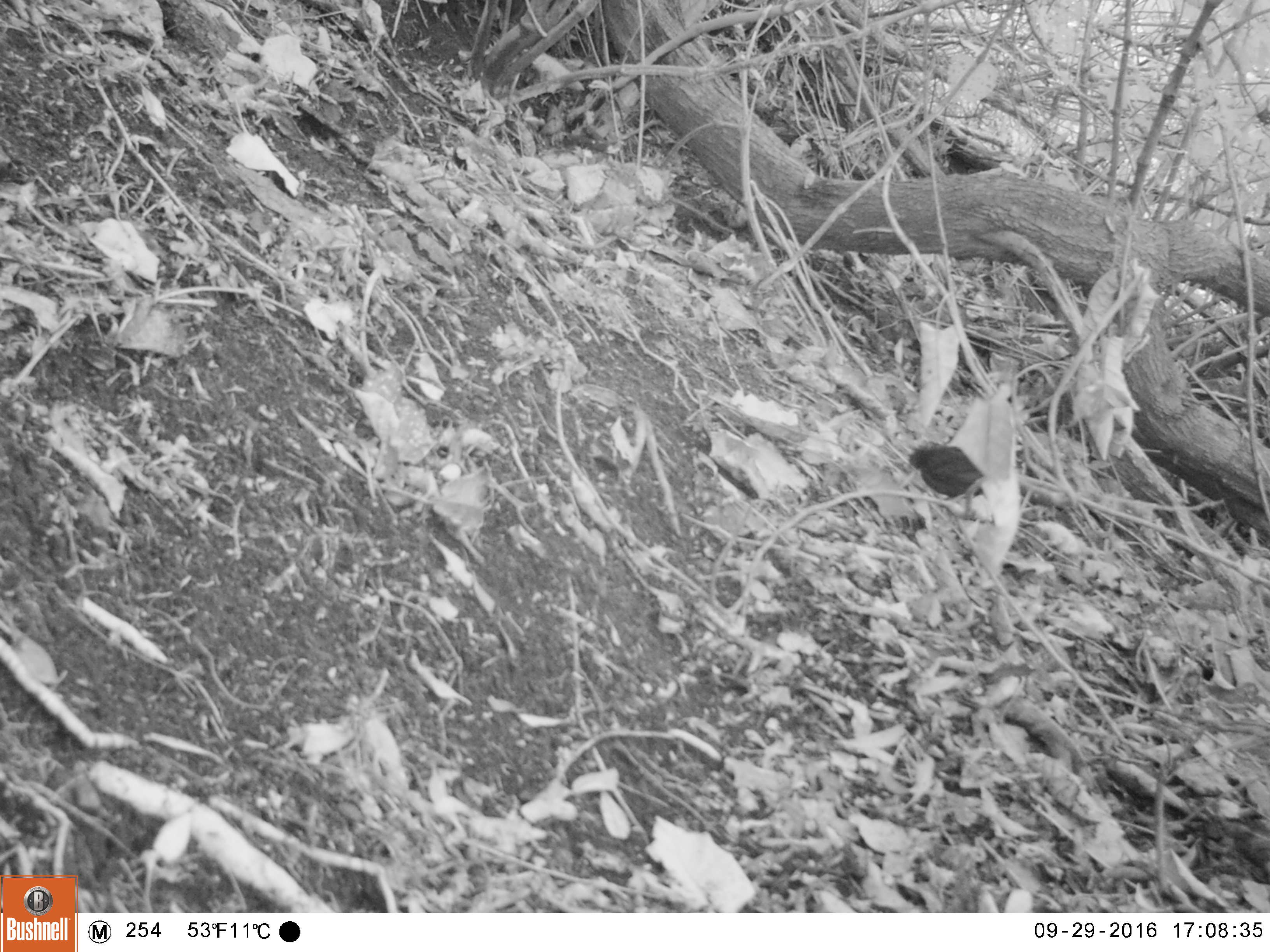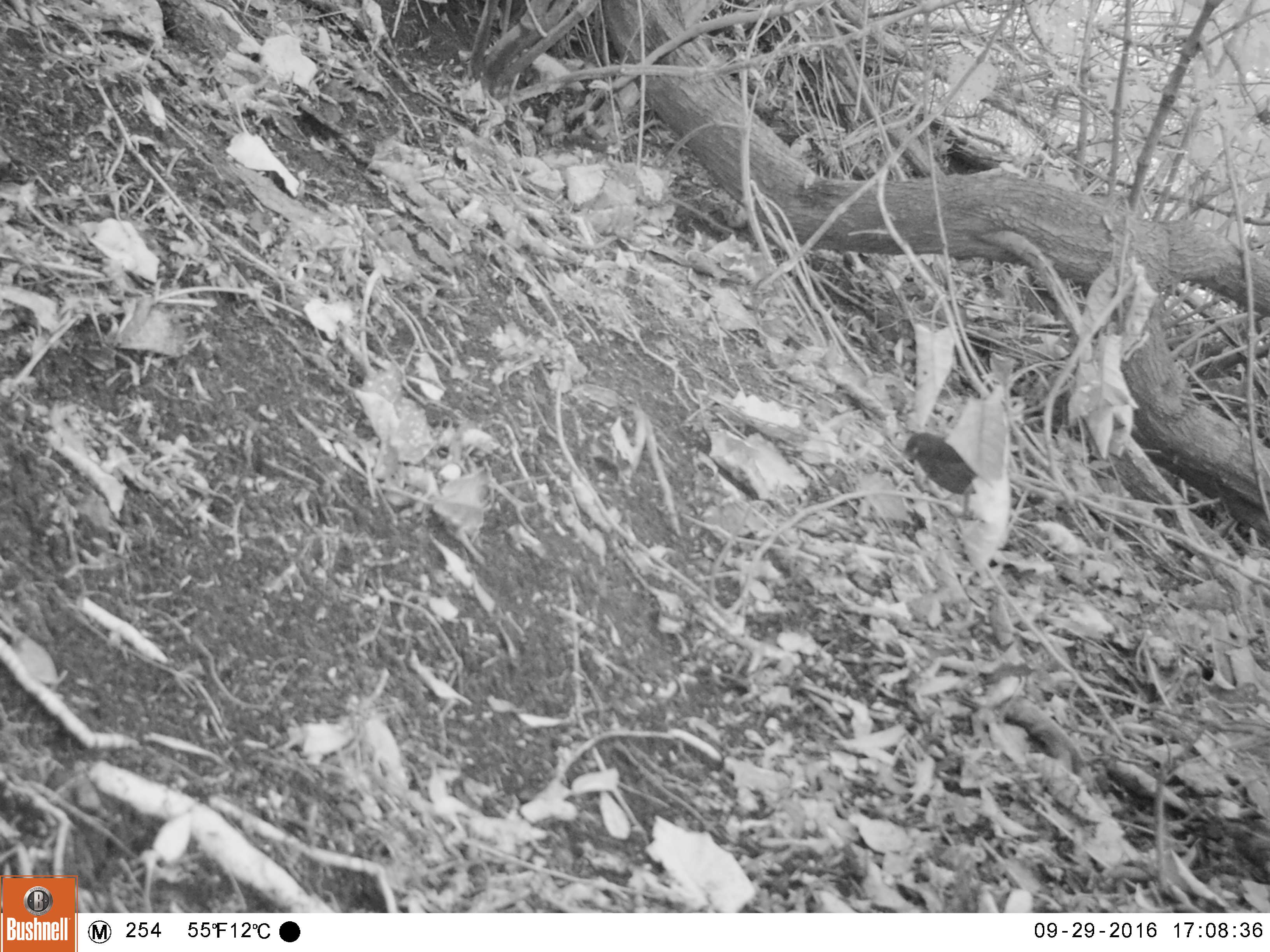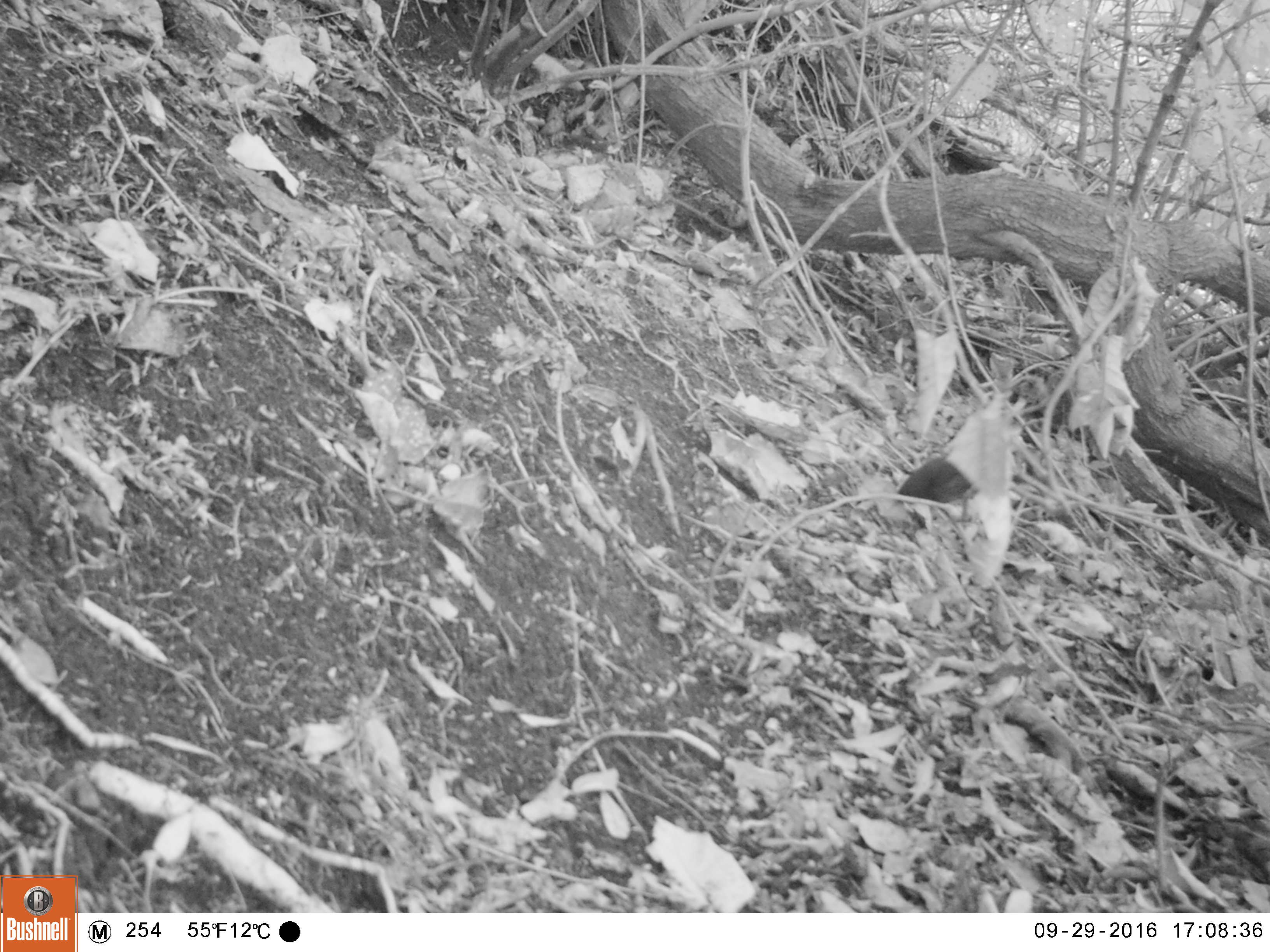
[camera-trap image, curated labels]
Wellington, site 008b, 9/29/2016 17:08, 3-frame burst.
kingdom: Animalia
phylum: Chordata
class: Aves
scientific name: Aves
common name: bird